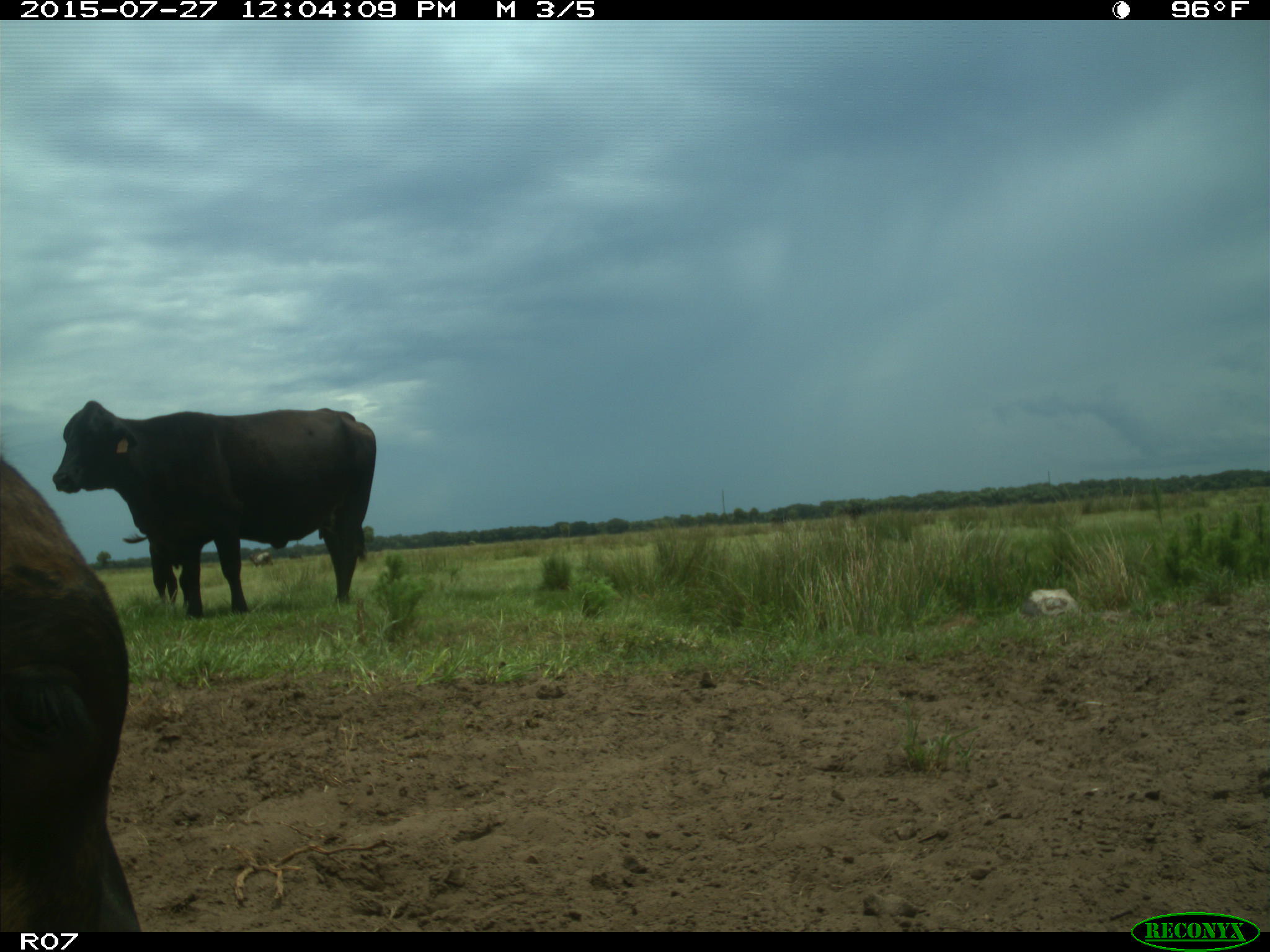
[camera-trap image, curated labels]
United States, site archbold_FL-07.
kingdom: Animalia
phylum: Chordata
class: Mammalia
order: Artiodactyla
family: Bovidae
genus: Bos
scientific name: Bos taurus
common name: domestic cow